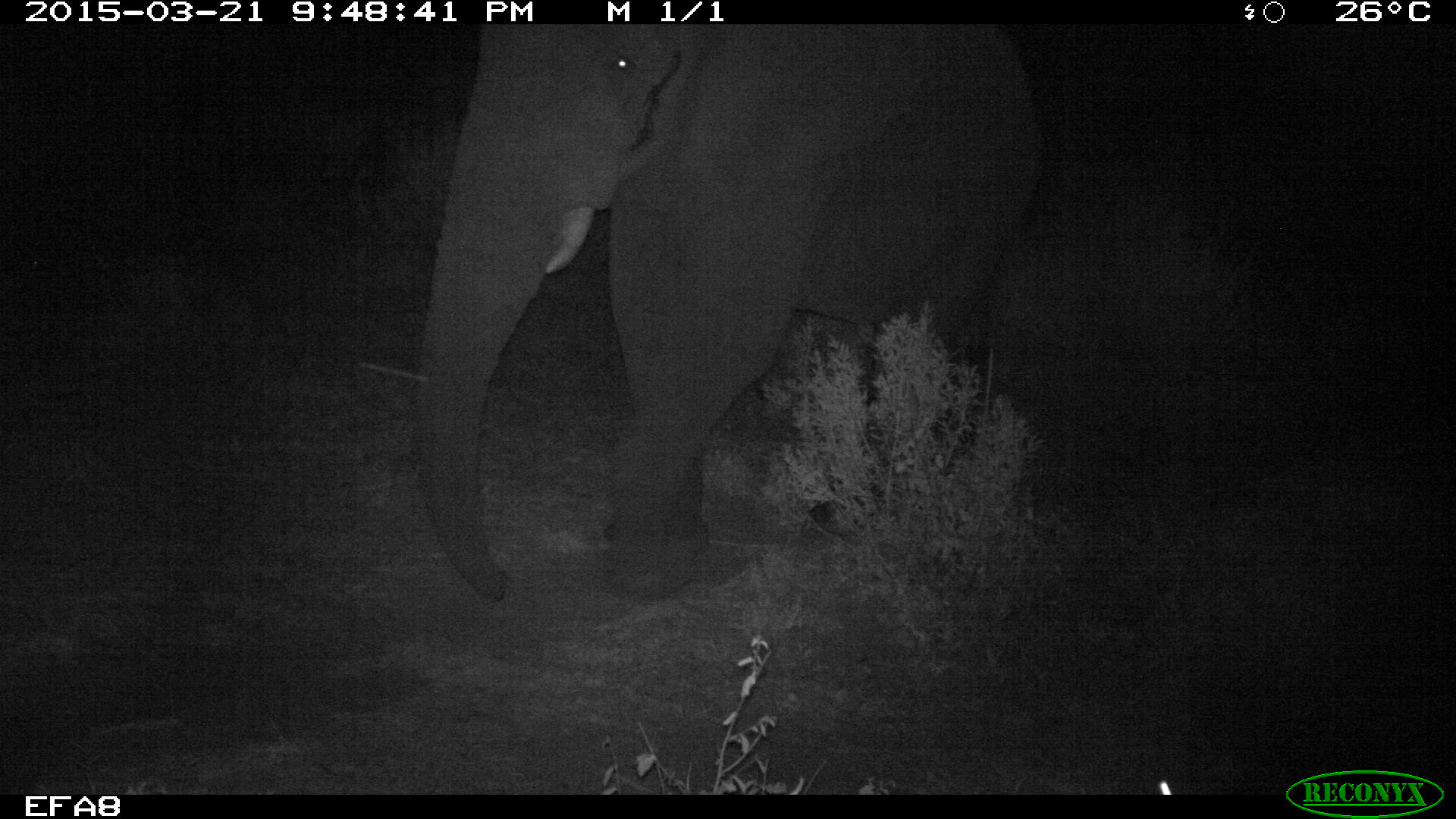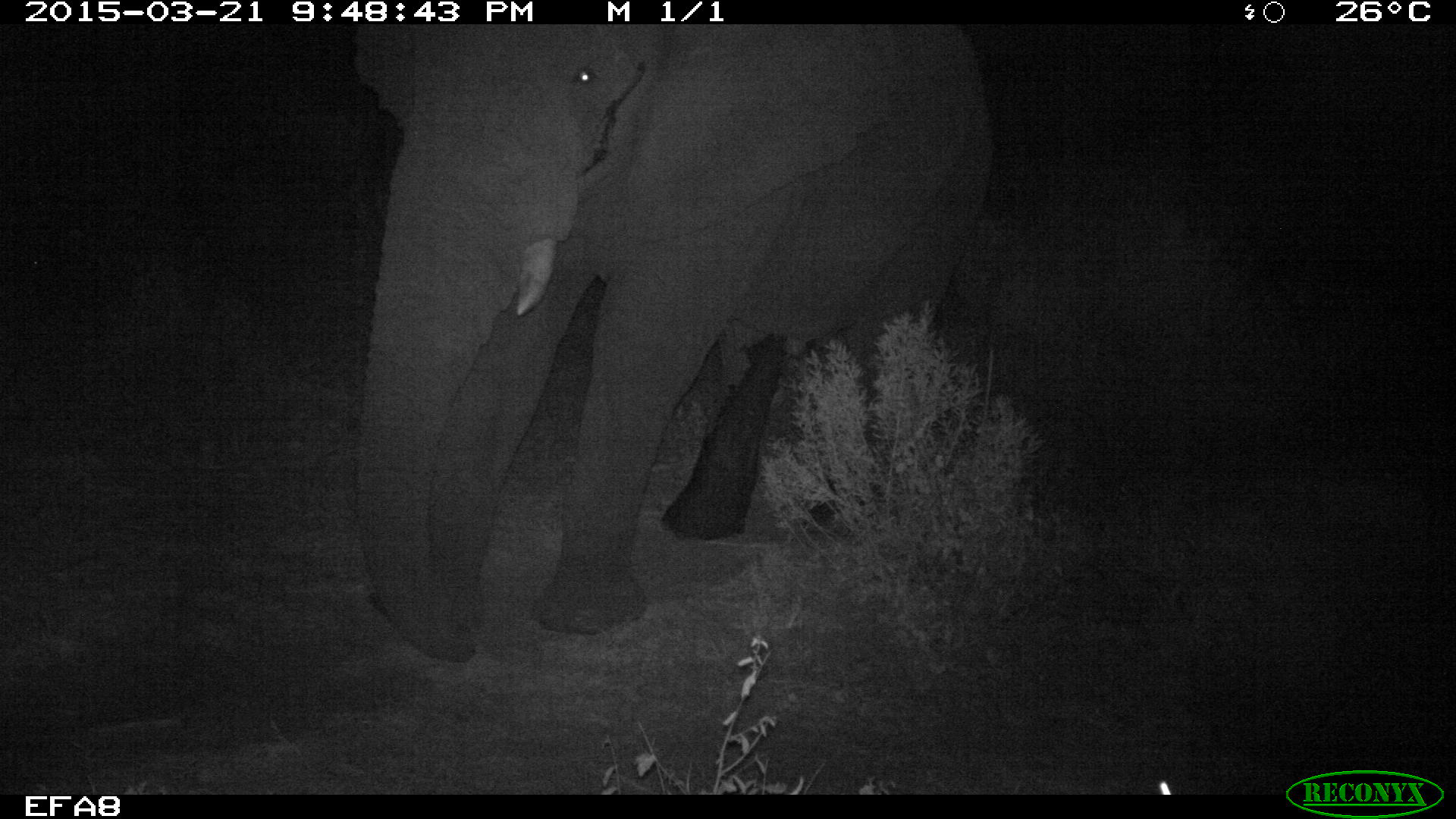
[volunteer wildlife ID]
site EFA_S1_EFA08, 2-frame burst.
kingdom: Animalia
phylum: Chordata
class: Mammalia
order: Proboscidea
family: Elephantidae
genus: Loxodonta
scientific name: Loxodonta africana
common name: african bush elephant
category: elephant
Elephant (african bush elephant) (Loxodonta africana), count 1. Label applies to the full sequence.